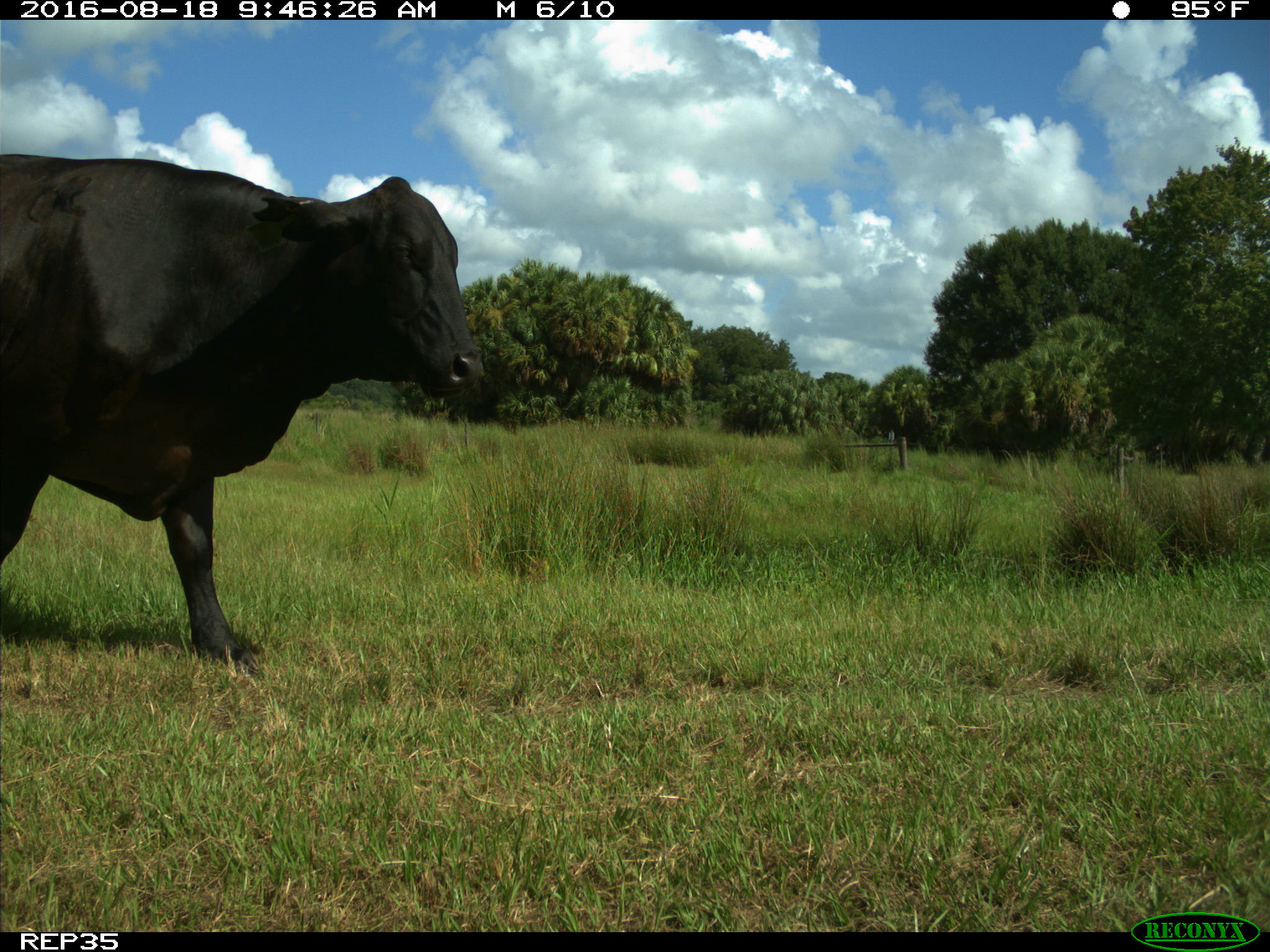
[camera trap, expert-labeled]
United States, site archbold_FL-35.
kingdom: Animalia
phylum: Chordata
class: Mammalia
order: Artiodactyla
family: Bovidae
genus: Bos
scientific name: Bos taurus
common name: domestic cow